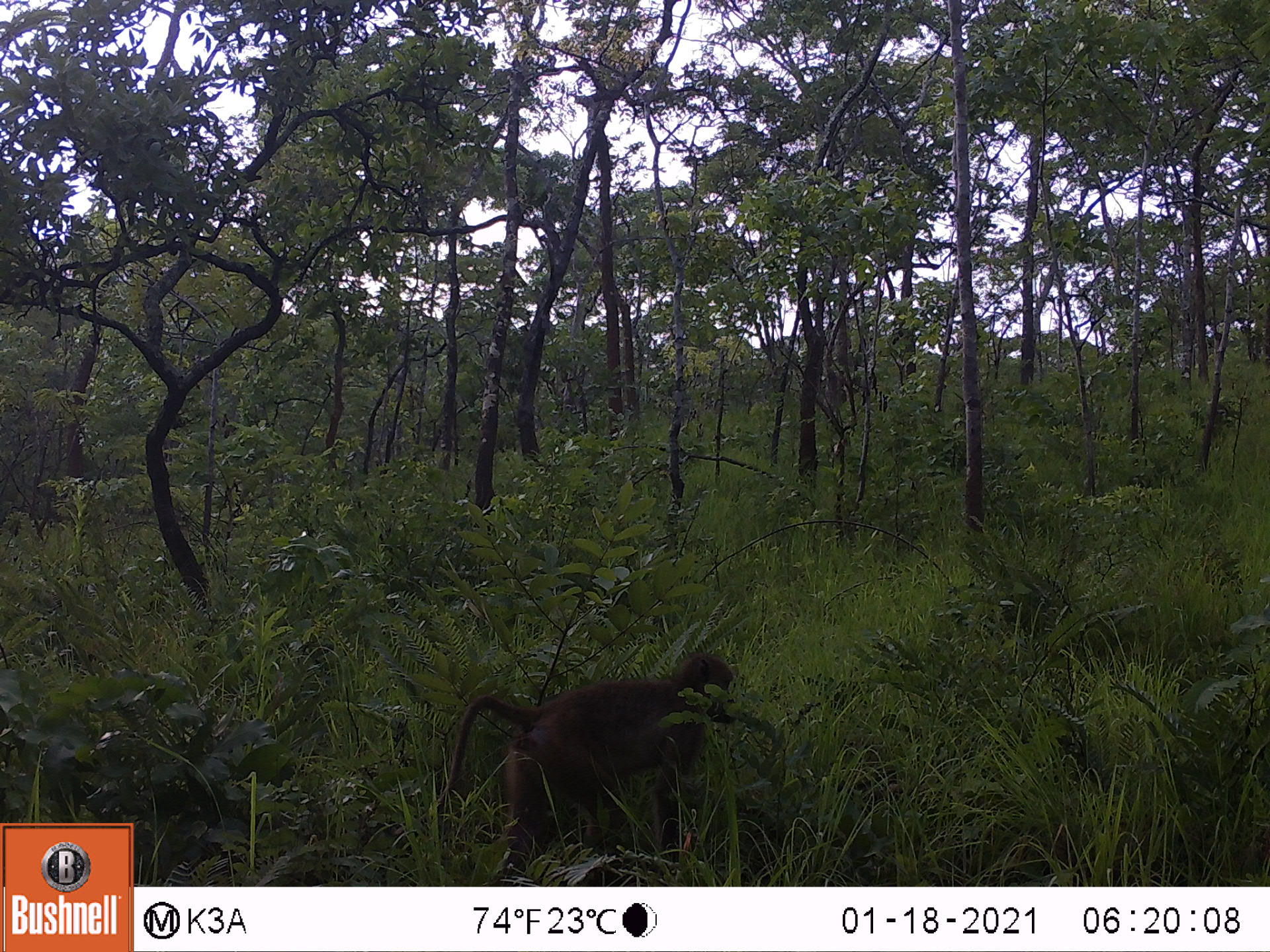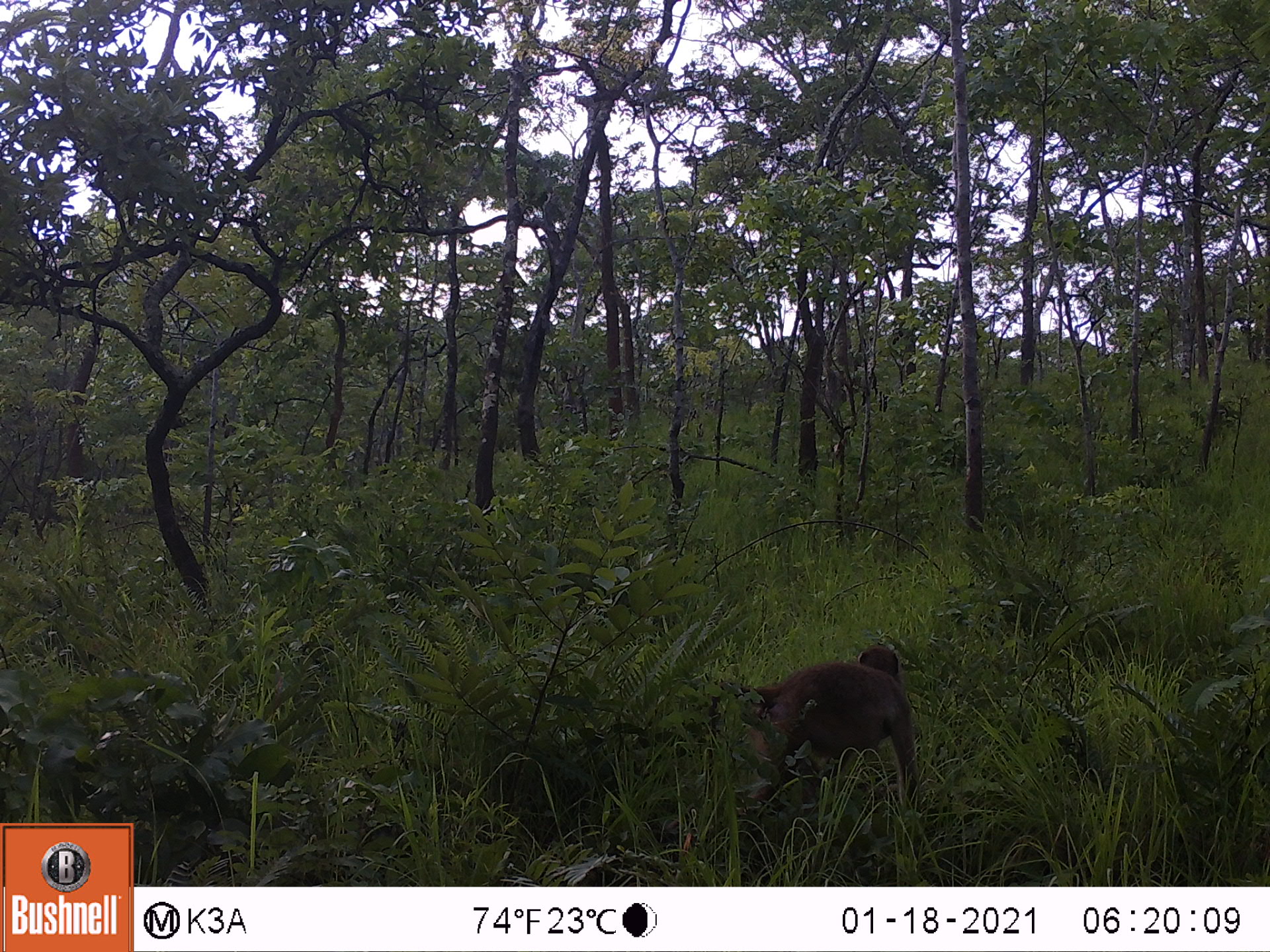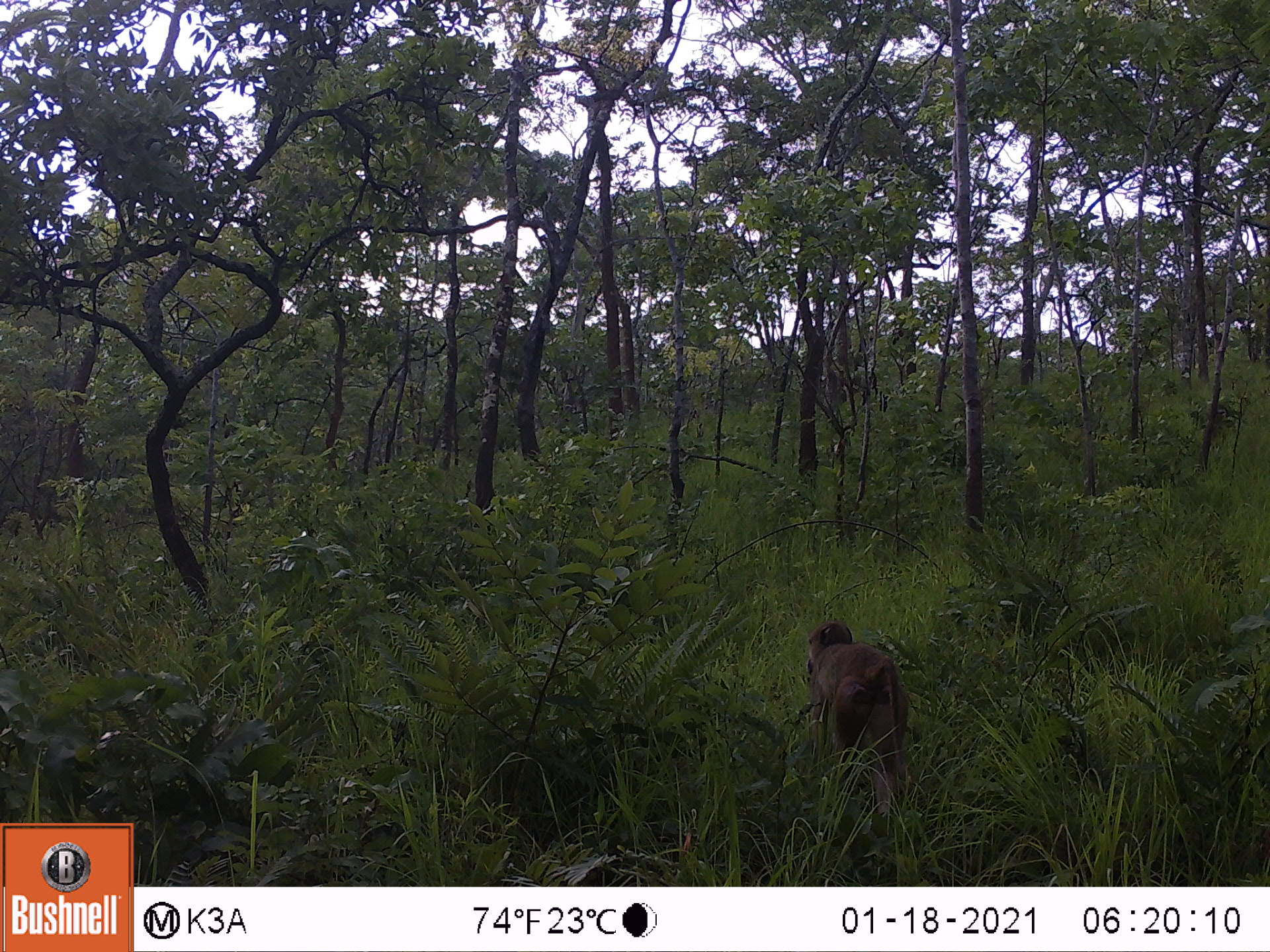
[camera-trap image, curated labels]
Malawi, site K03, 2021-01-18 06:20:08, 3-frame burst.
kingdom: Animalia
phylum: Chordata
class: Mammalia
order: Primates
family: Cercopithecidae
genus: Papio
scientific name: Papio cynocephalus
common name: yellow baboon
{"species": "yellow baboon (Papio cynocephalus)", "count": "1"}